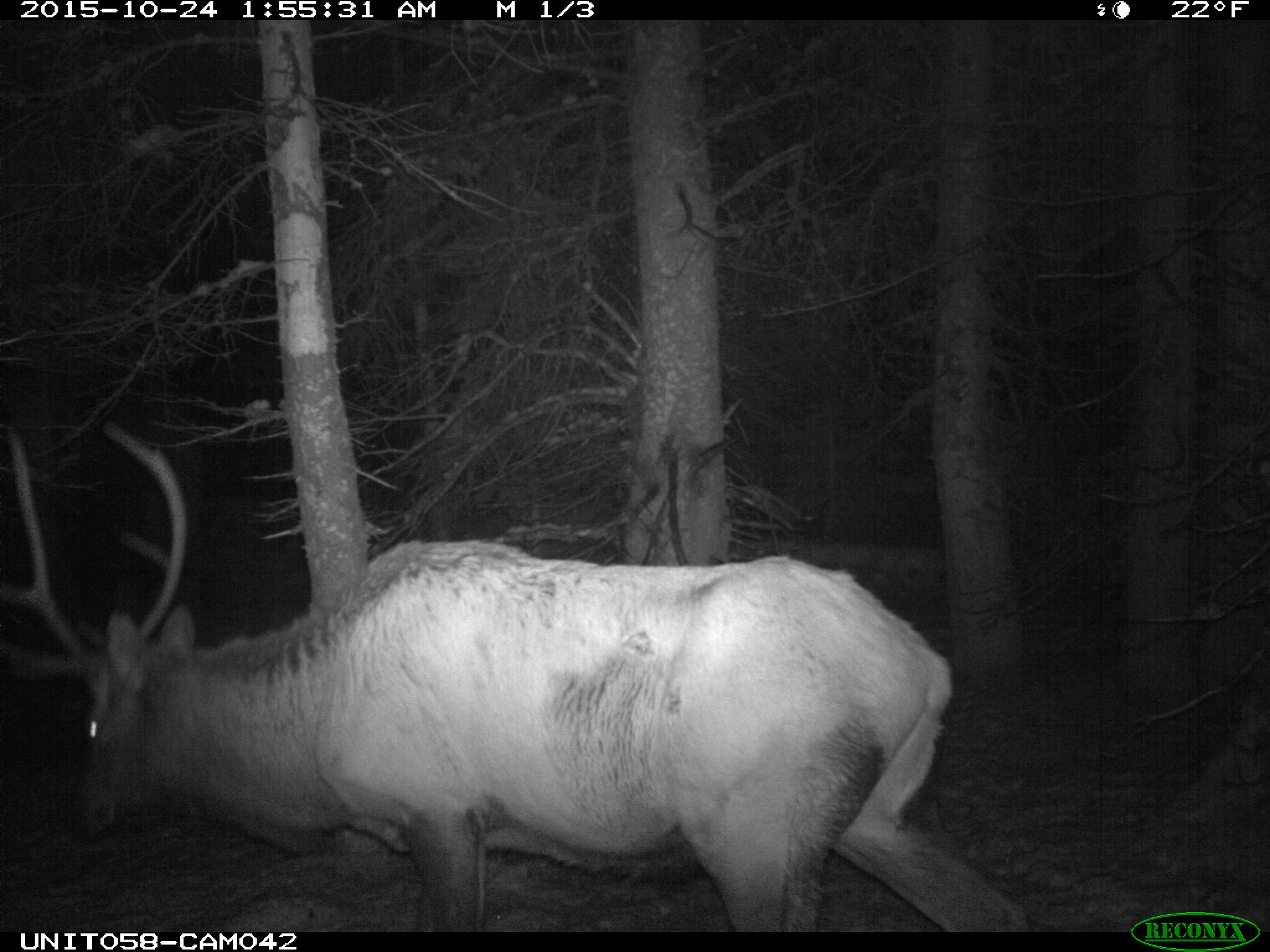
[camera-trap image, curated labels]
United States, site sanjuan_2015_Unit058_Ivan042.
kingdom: Animalia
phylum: Chordata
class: Mammalia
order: Artiodactyla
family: Cervidae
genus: Cervus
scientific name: Cervus elaphus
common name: red deer